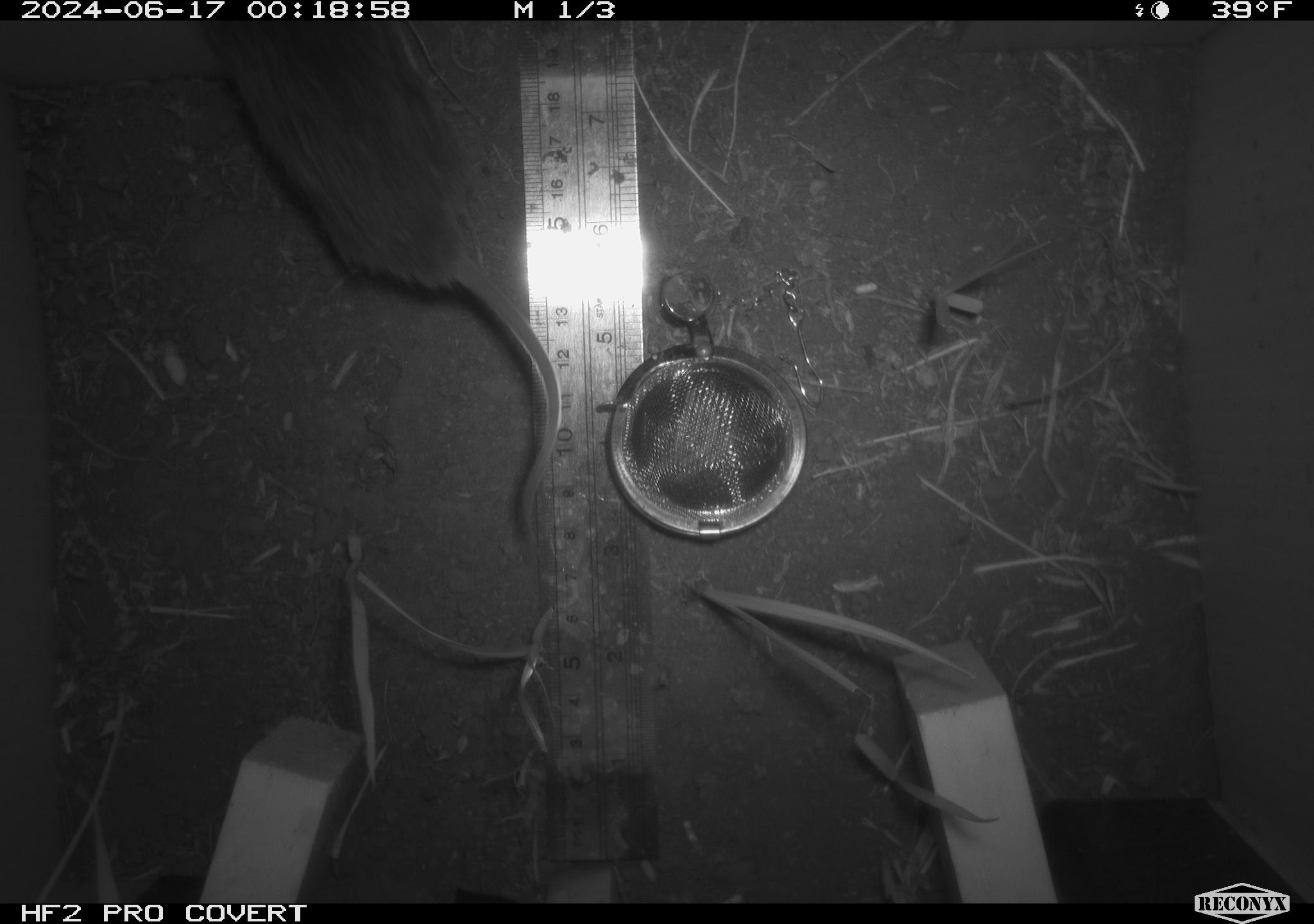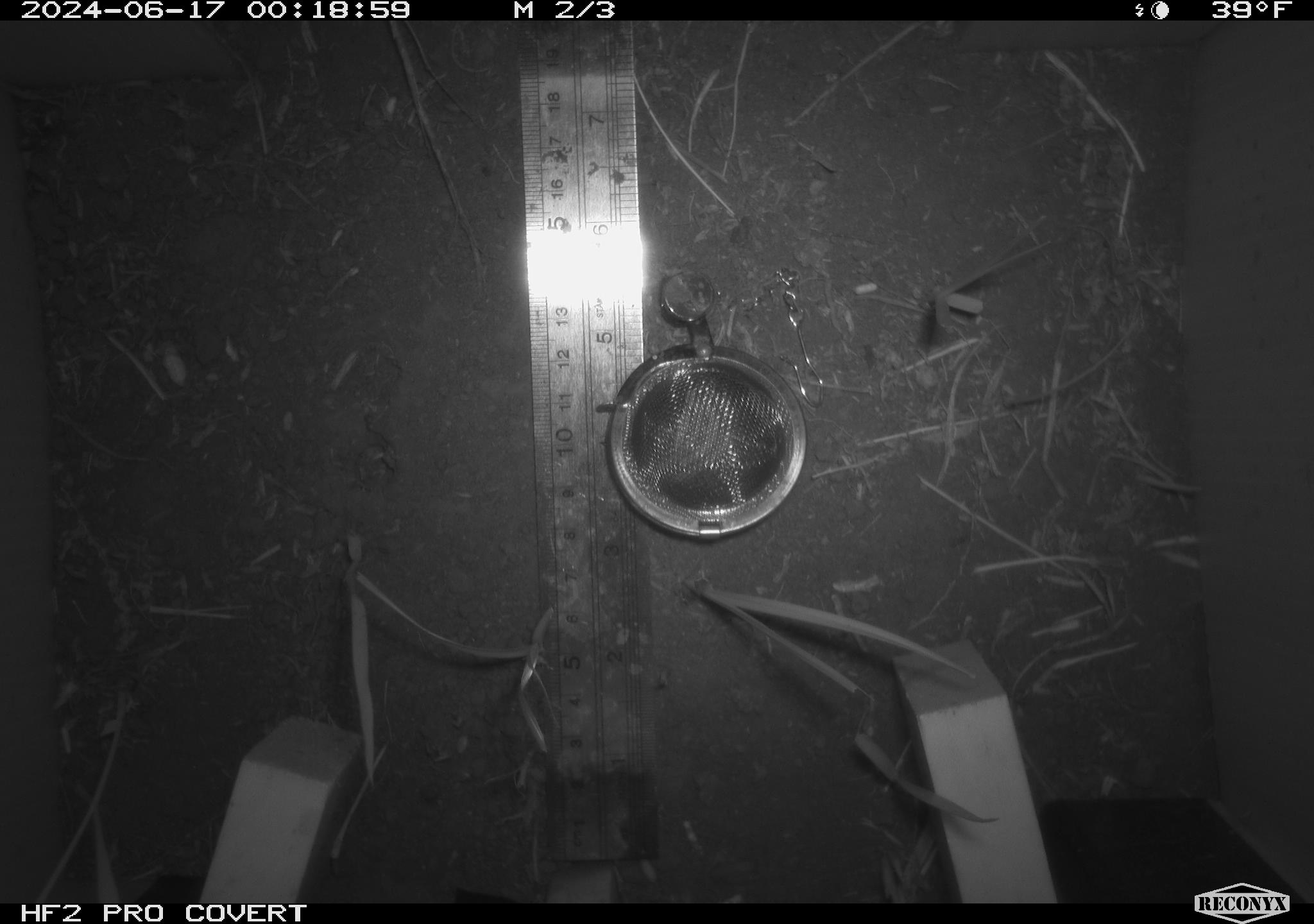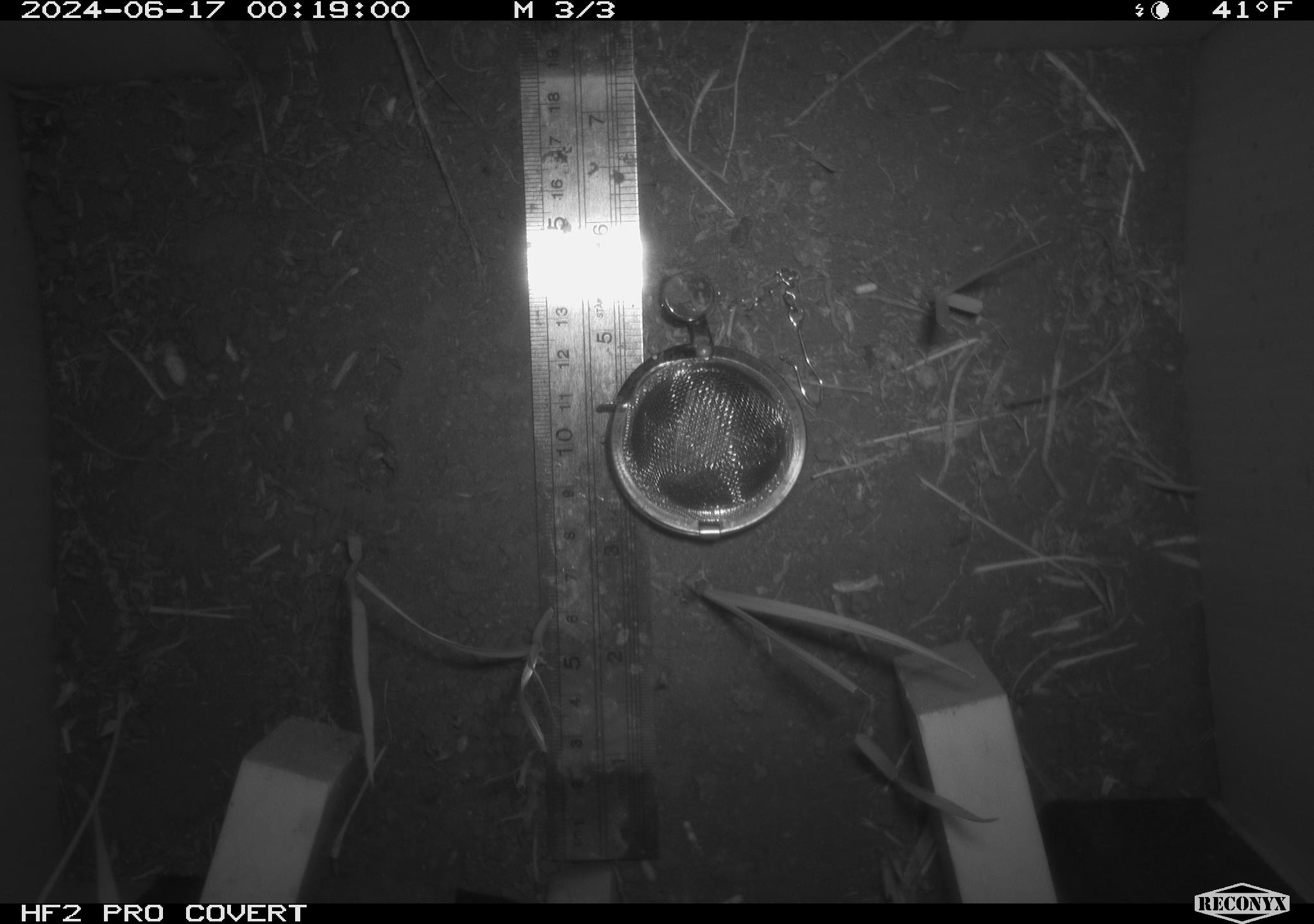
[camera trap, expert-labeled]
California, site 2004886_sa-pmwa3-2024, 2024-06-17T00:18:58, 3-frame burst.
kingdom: Animalia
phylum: Chordata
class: Mammalia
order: Rodentia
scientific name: Rodentia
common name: mouse species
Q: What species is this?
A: Mouse species (Rodentia).